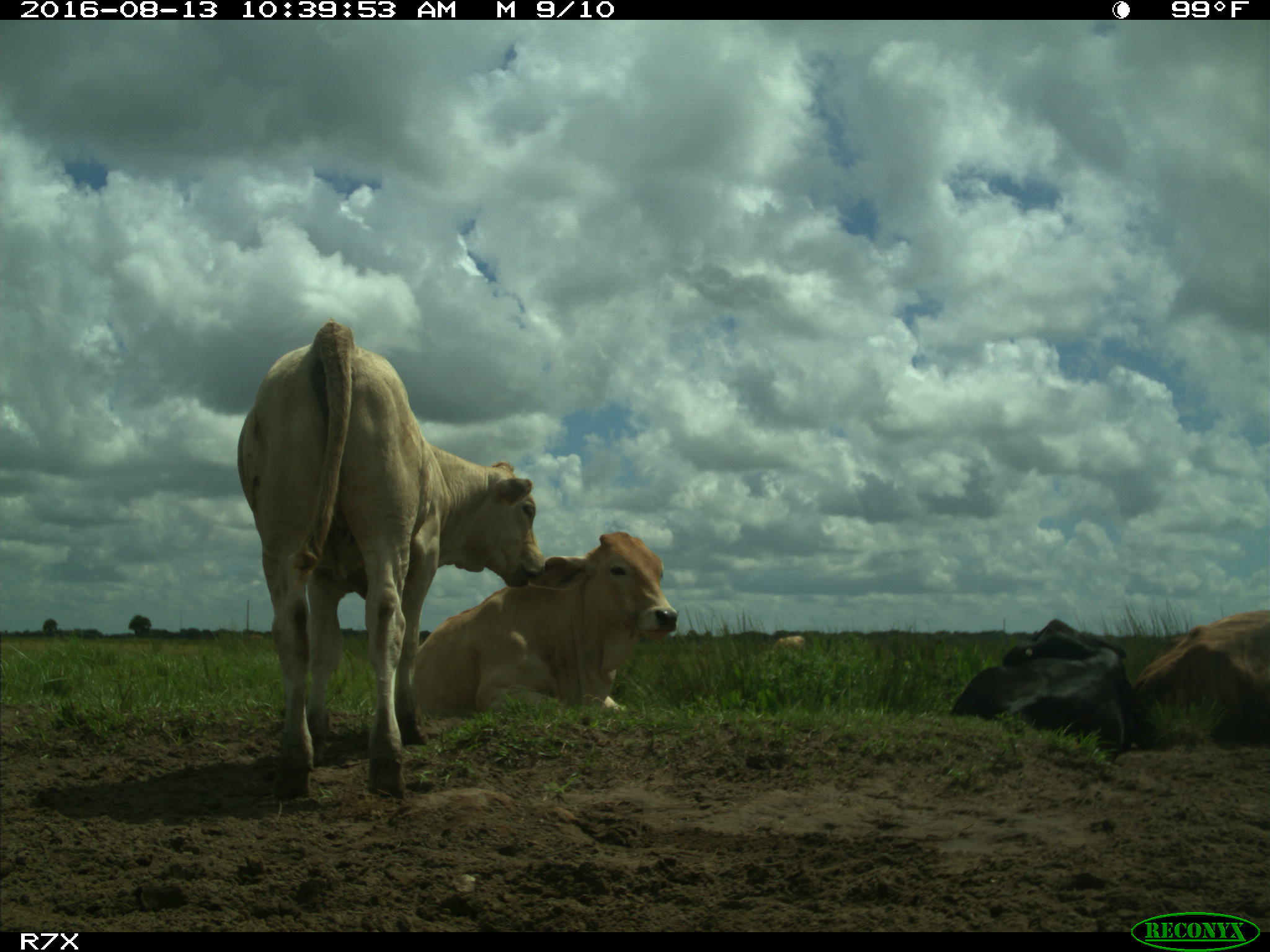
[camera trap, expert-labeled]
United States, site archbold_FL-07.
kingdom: Animalia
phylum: Chordata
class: Mammalia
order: Artiodactyla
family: Bovidae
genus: Bos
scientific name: Bos taurus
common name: domestic cow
Bos taurus (domestic cow).